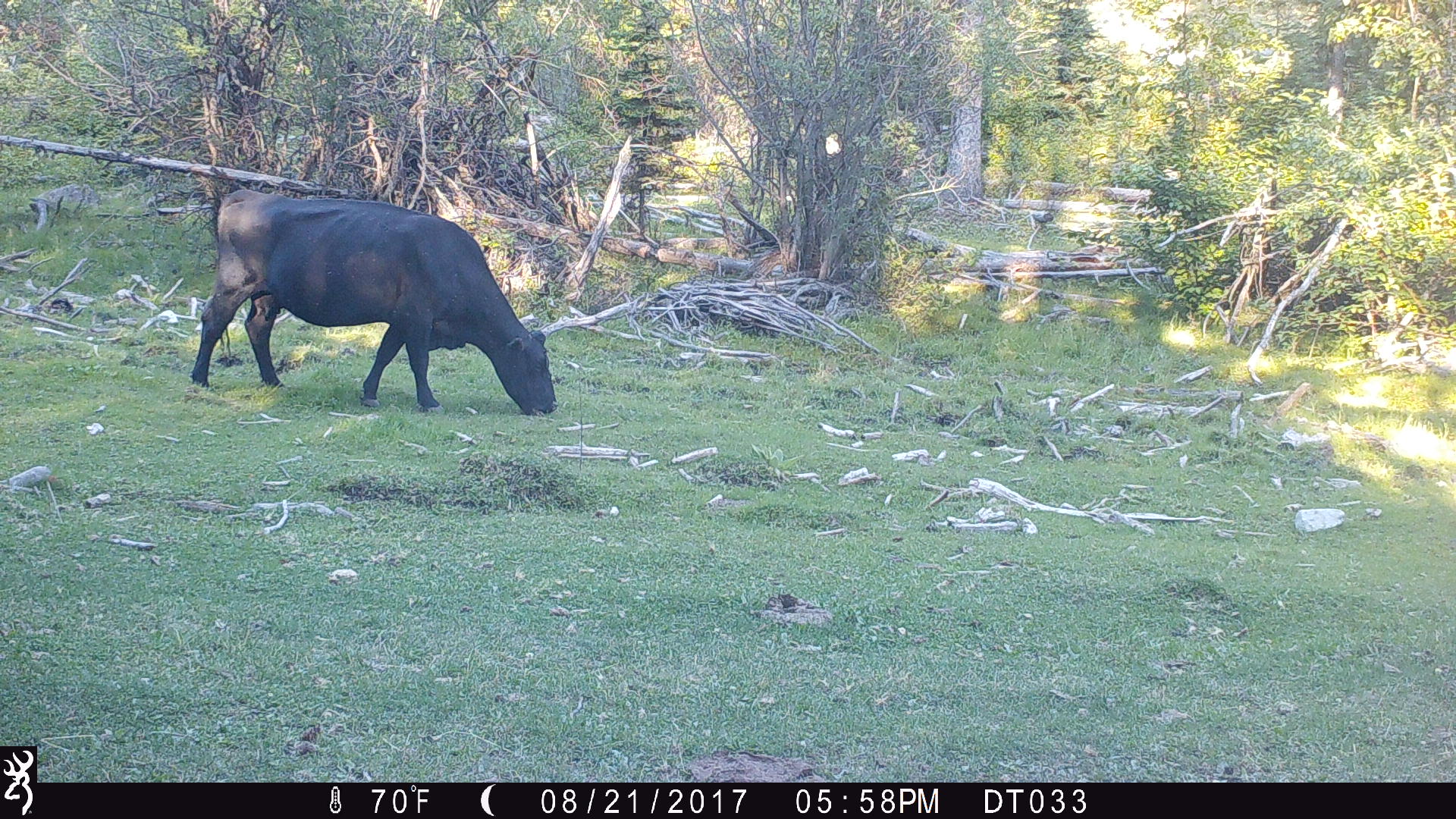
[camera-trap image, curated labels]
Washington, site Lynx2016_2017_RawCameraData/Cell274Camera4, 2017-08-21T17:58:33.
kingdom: Animalia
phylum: Chordata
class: Mammalia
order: Artiodactyla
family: Bovidae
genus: Bos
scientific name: Bos taurus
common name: domestic cattle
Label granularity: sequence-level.